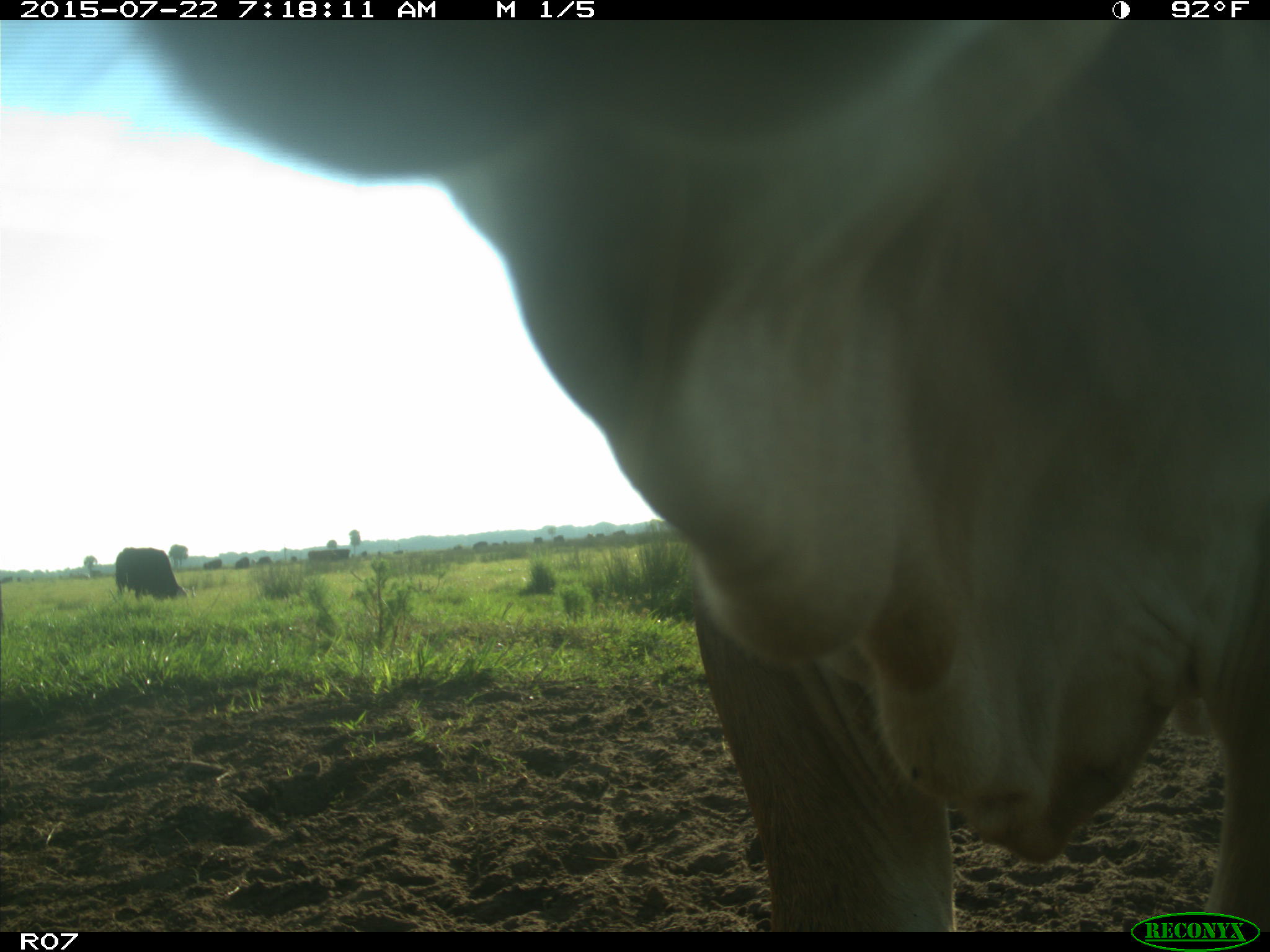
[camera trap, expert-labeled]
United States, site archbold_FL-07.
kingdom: Animalia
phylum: Chordata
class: Mammalia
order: Artiodactyla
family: Suidae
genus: Sus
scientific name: Sus scrofa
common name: wild boar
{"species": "Sus scrofa (wild boar)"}